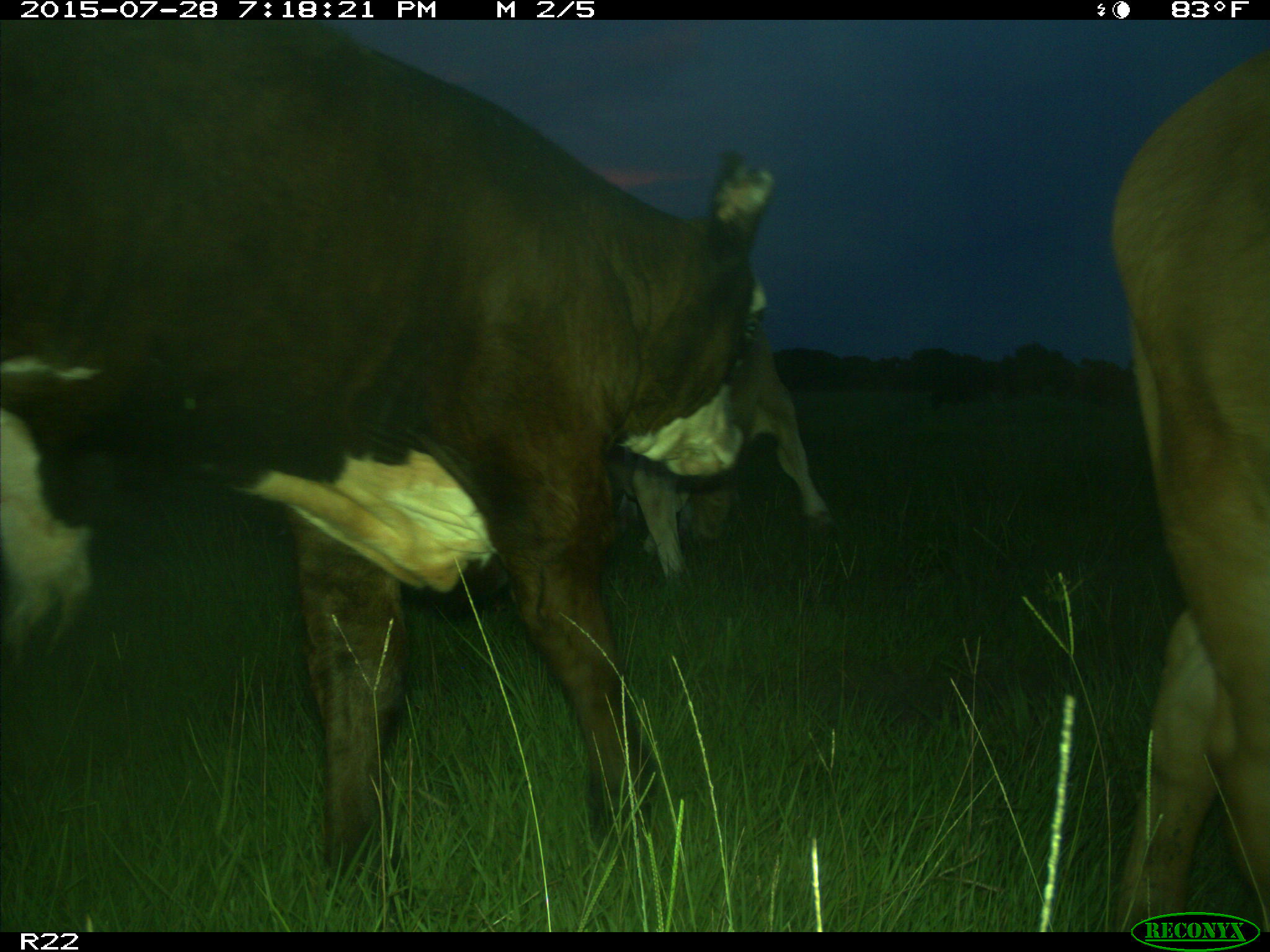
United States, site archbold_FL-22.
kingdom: Animalia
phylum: Chordata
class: Mammalia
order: Artiodactyla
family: Bovidae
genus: Bos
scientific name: Bos taurus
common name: domestic cow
Bos taurus (domestic cow).